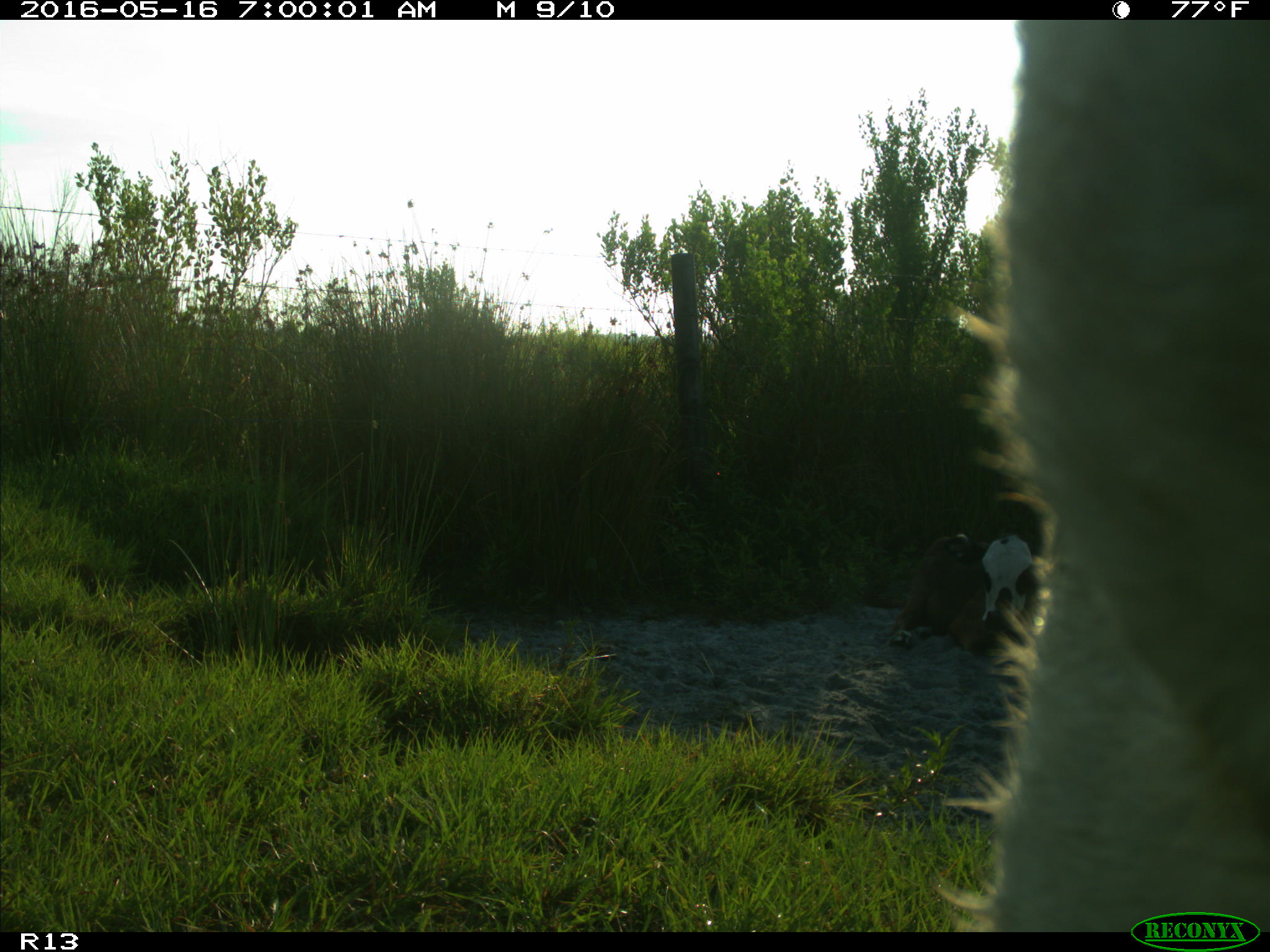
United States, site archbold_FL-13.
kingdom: Animalia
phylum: Chordata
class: Mammalia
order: Artiodactyla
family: Bovidae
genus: Bos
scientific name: Bos taurus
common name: domestic cow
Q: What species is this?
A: Bos taurus (domestic cow).